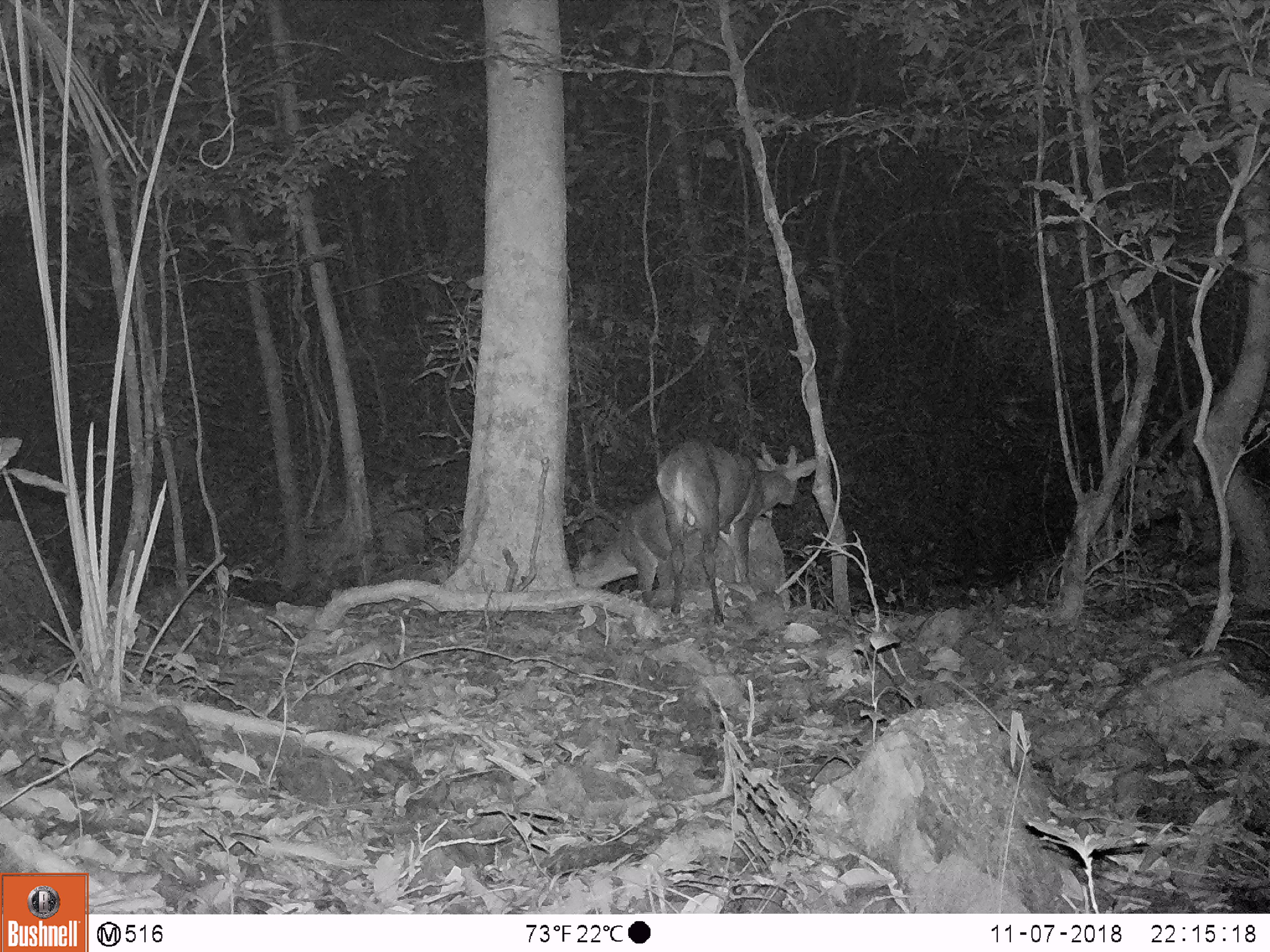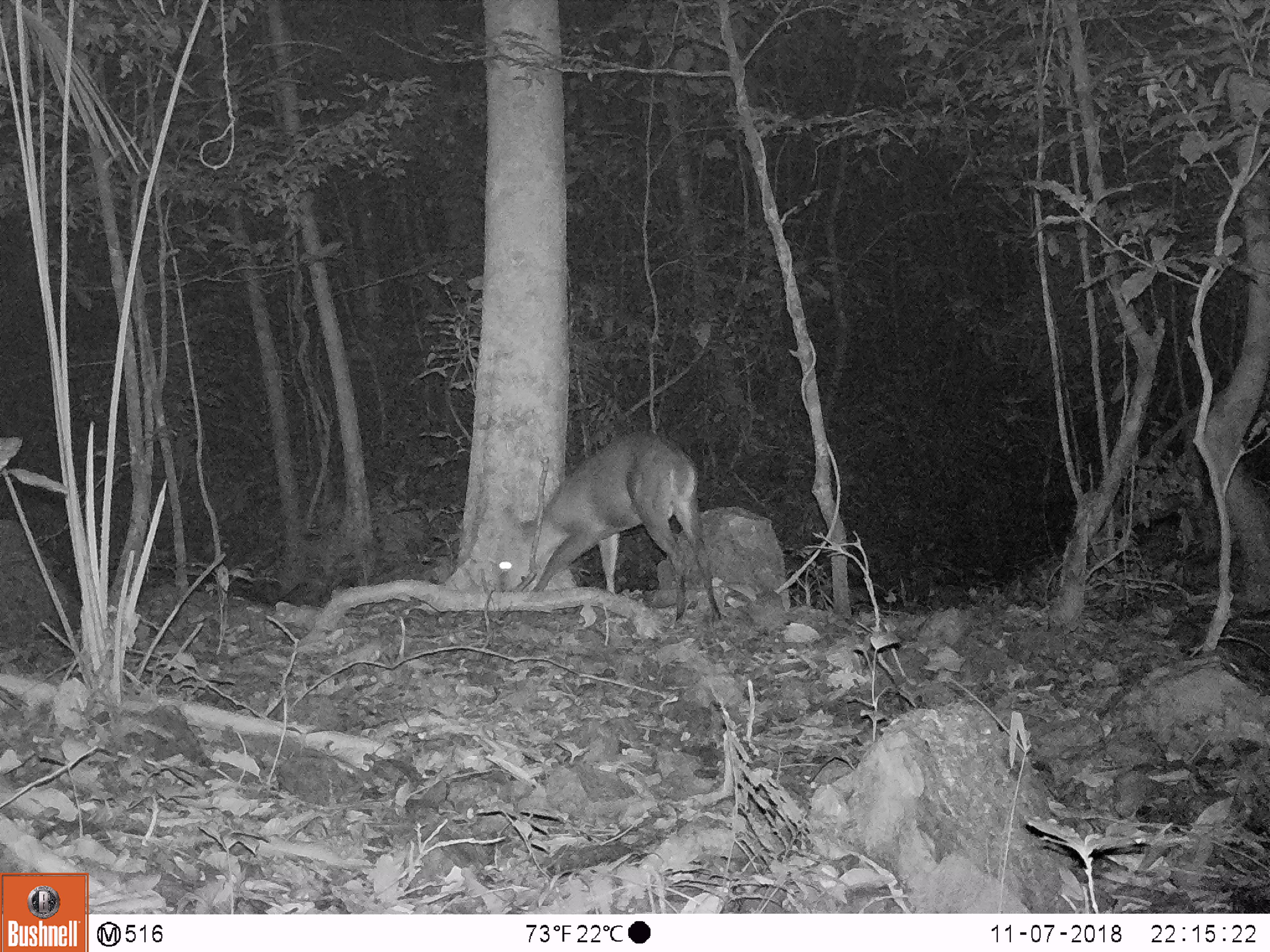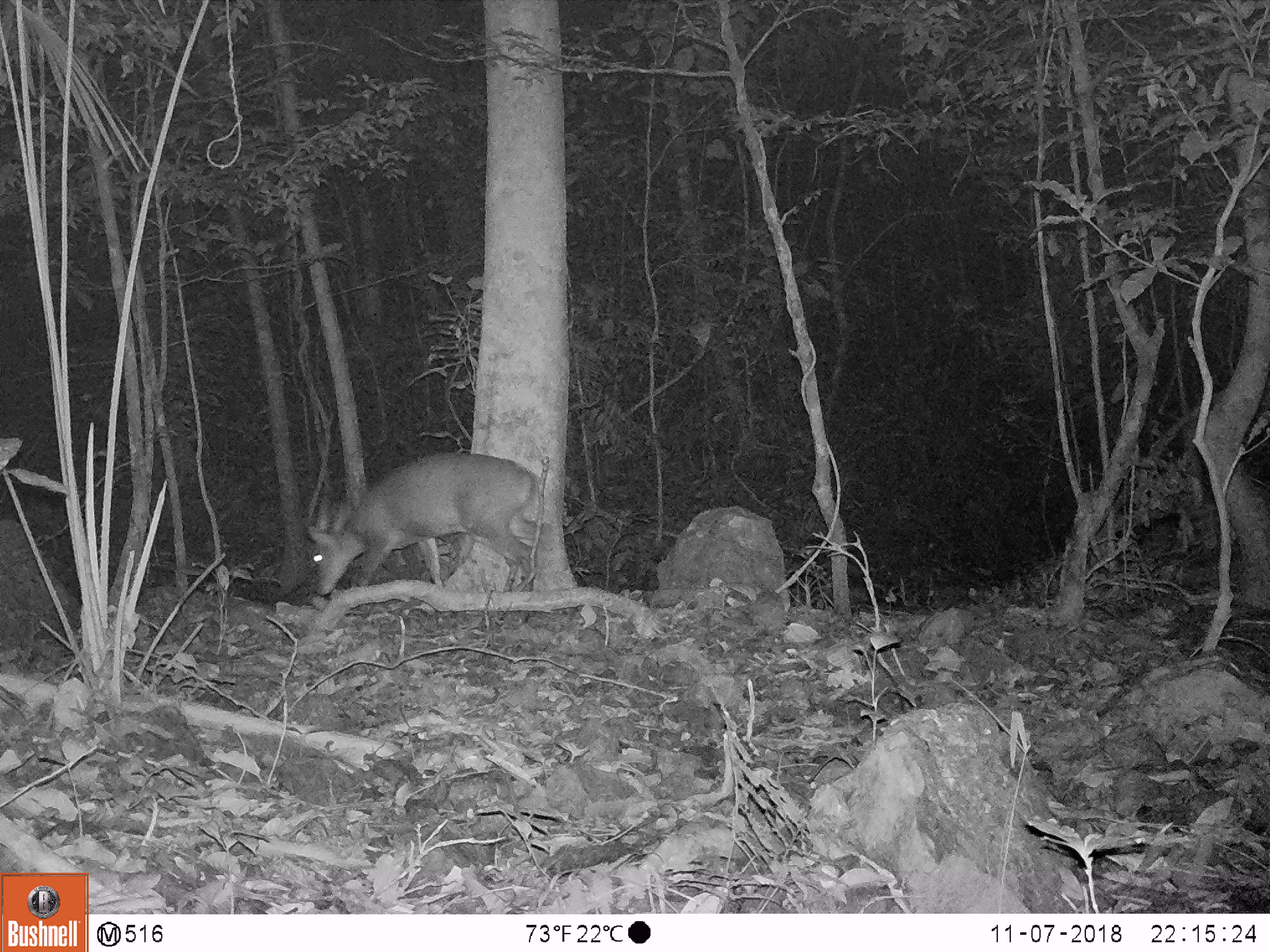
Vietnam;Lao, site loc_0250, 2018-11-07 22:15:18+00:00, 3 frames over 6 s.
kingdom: Animalia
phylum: Chordata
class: Mammalia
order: Artiodactyla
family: Cervidae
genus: Muntiacus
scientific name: Muntiacus vuquangensis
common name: large-antlered muntjac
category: large antlered muntjac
Large antlered muntjac (large-antlered muntjac) (Muntiacus vuquangensis). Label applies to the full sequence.